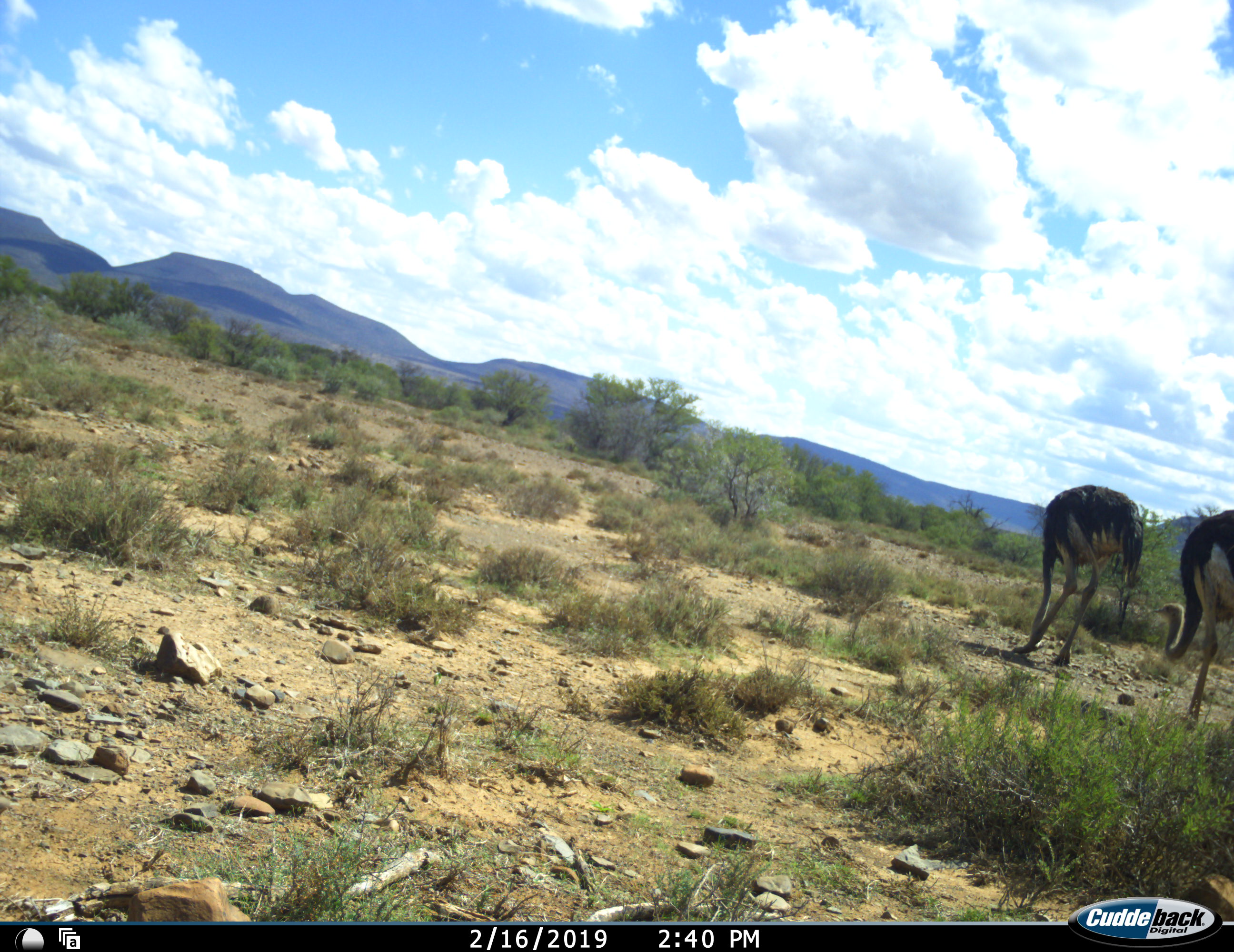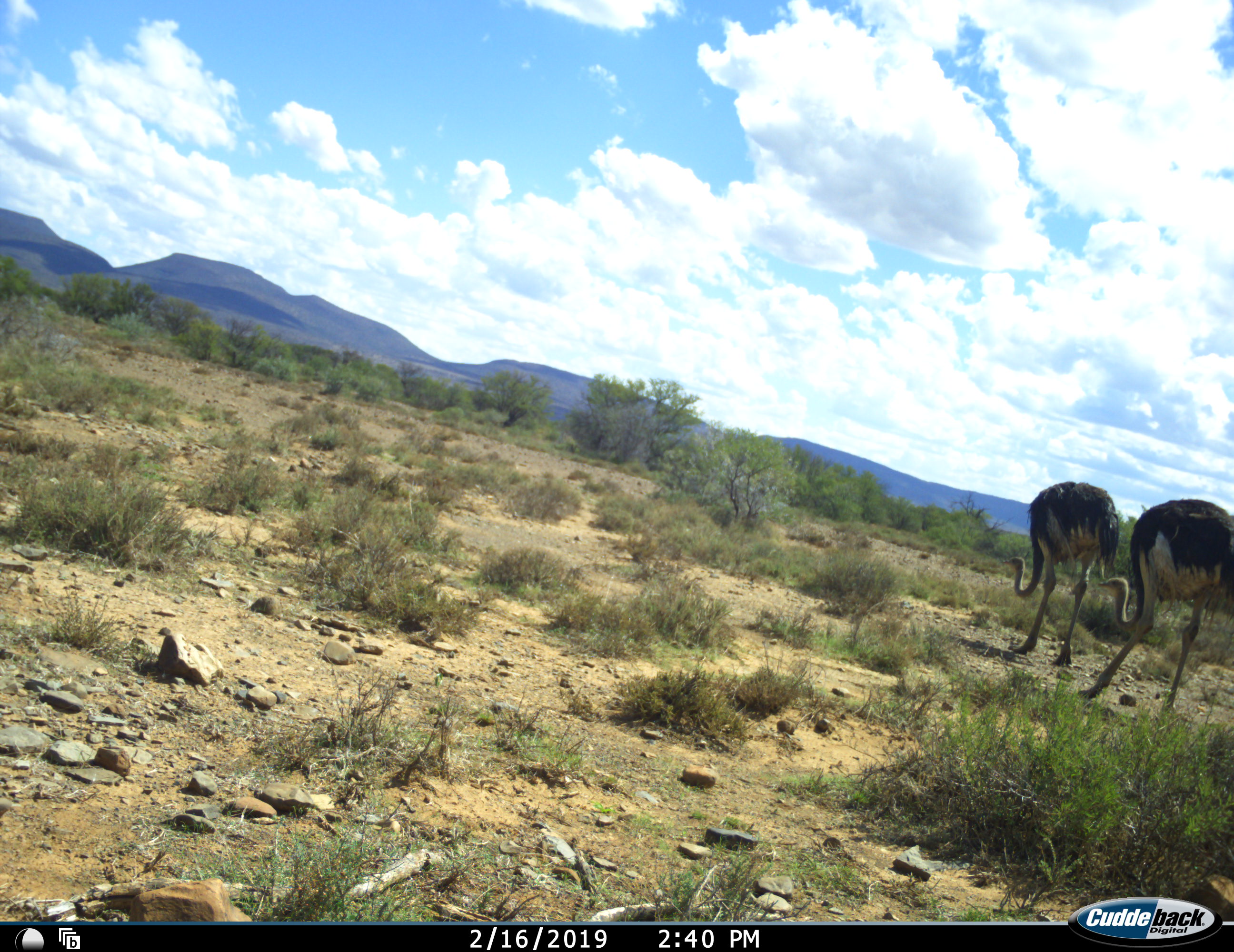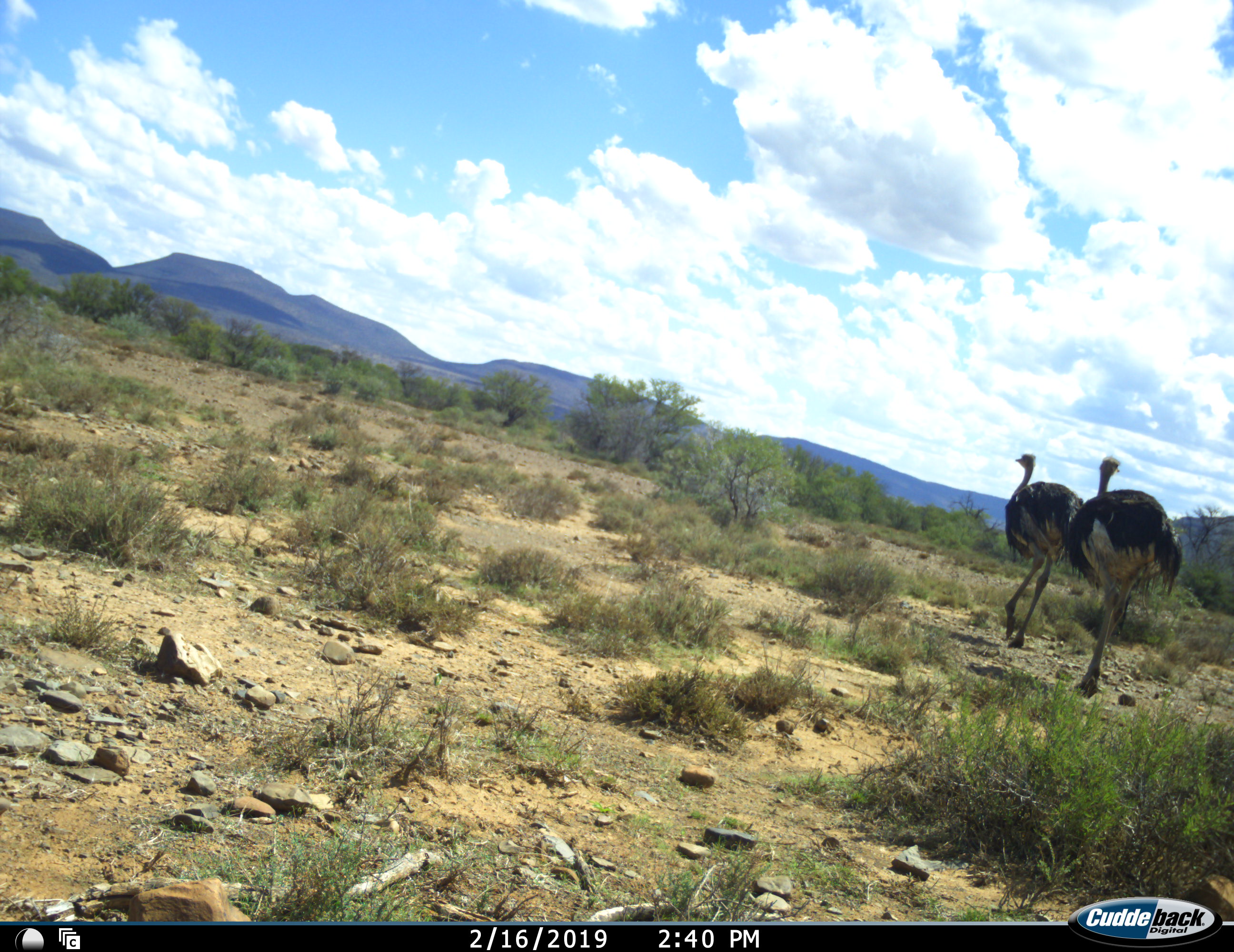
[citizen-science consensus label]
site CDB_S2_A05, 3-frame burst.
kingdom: Animalia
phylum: Chordata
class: Aves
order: Struthioniformes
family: Struthionidae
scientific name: Struthionidae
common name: ostrich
Ostrich (Struthionidae), count 2. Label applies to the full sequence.